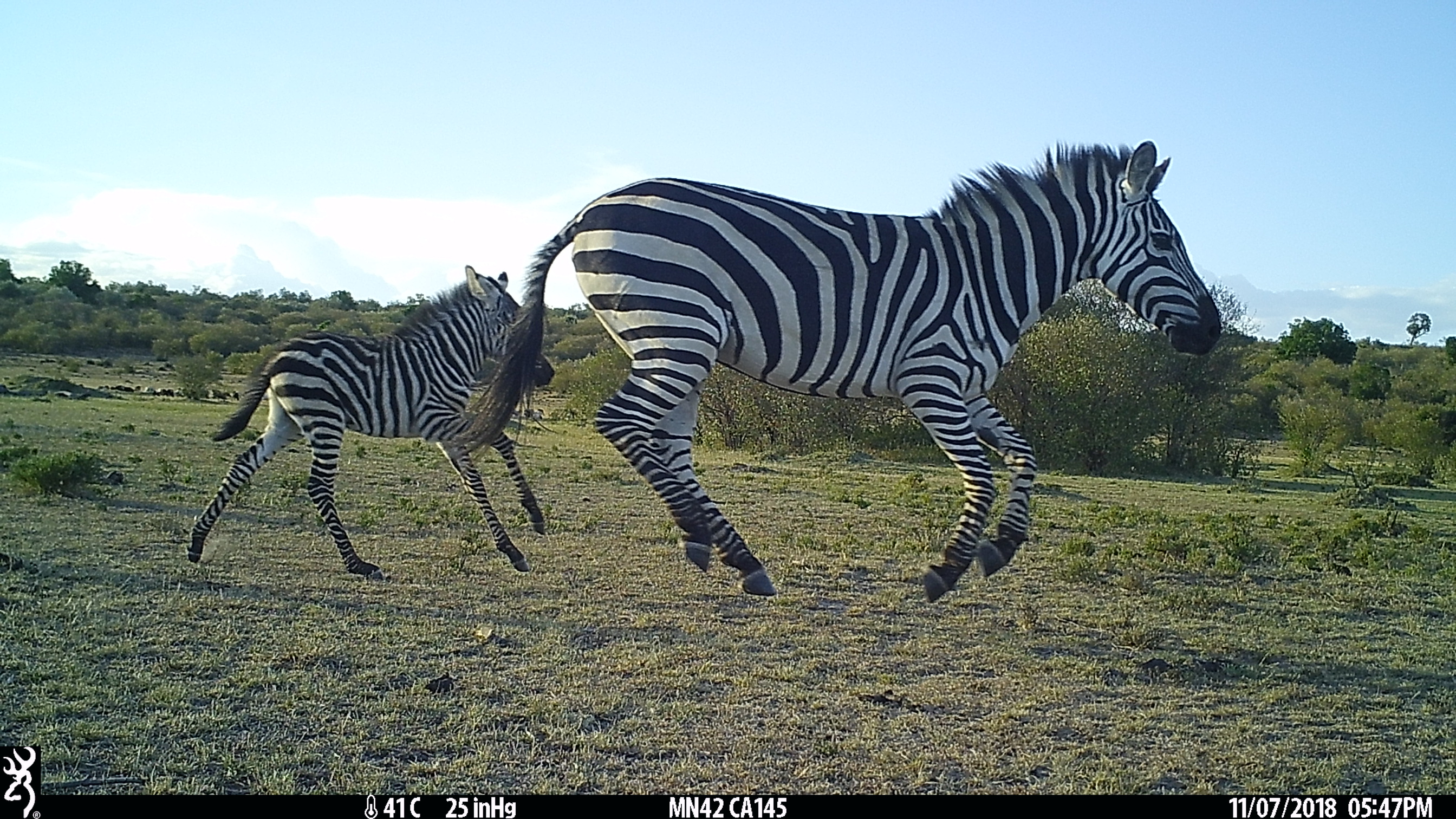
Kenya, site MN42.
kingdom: Animalia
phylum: Chordata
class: Mammalia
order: Perissodactyla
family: Equidae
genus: Equus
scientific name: Equus quagga burchellii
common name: burchell's zebra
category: zebra